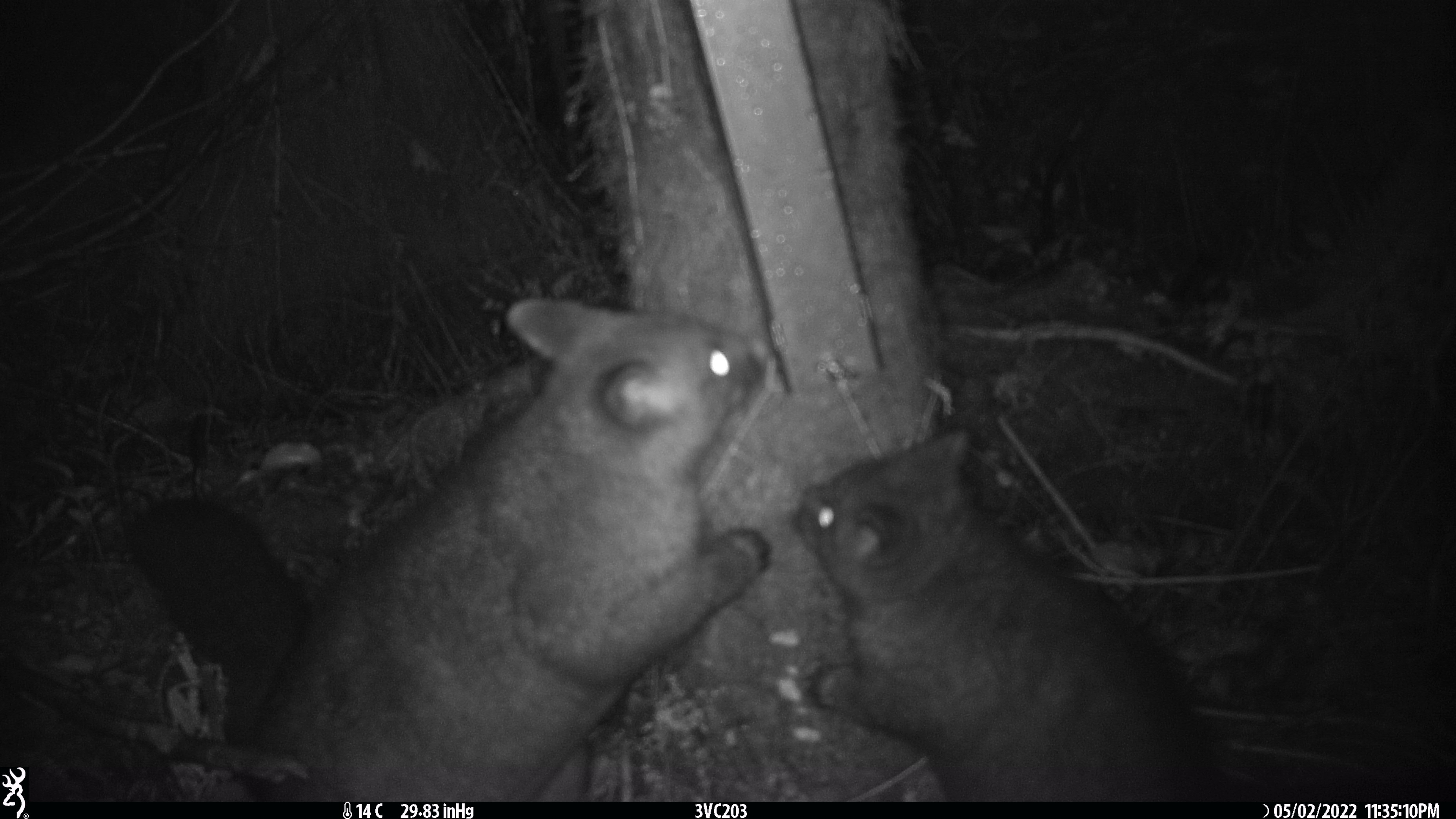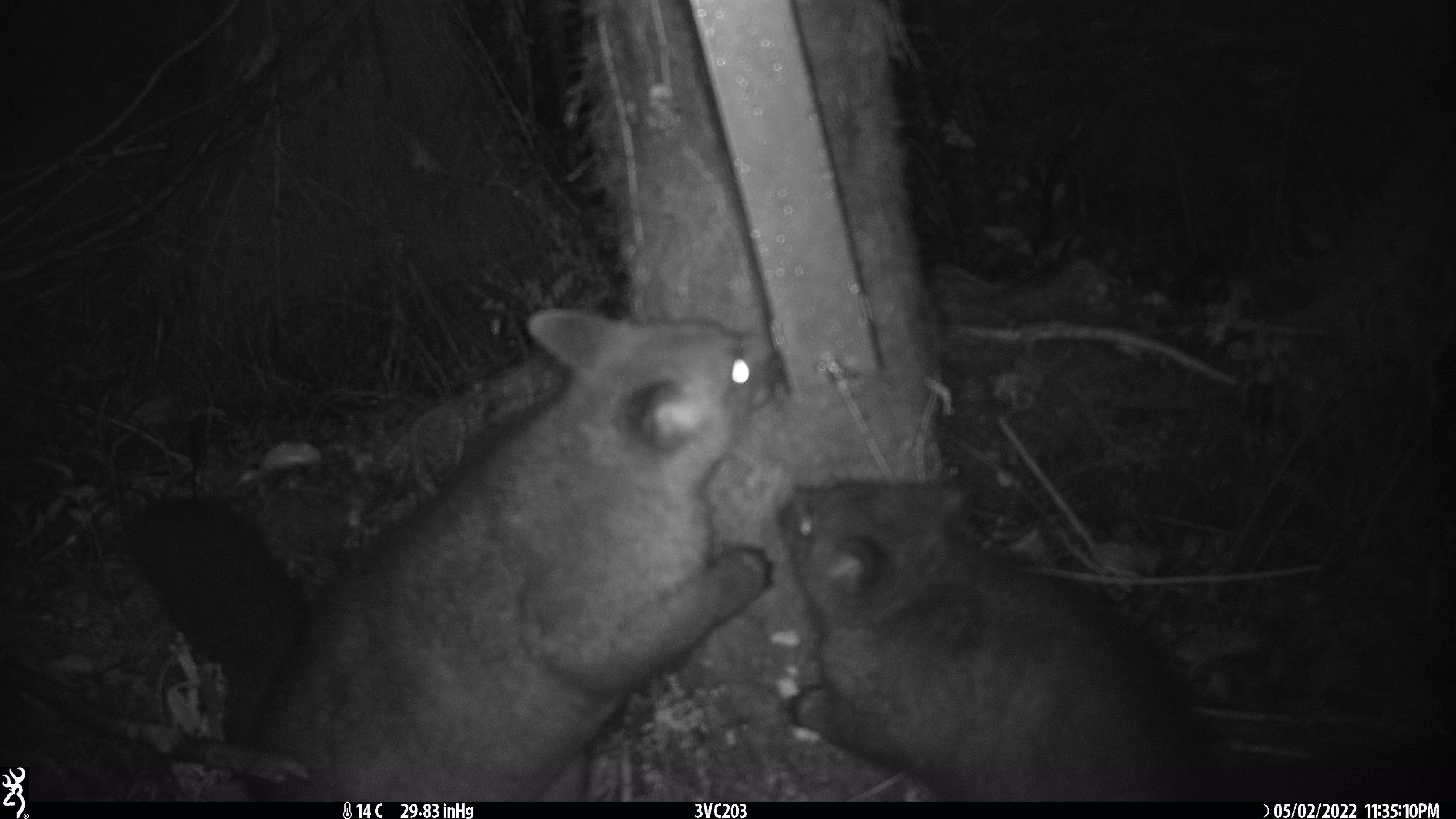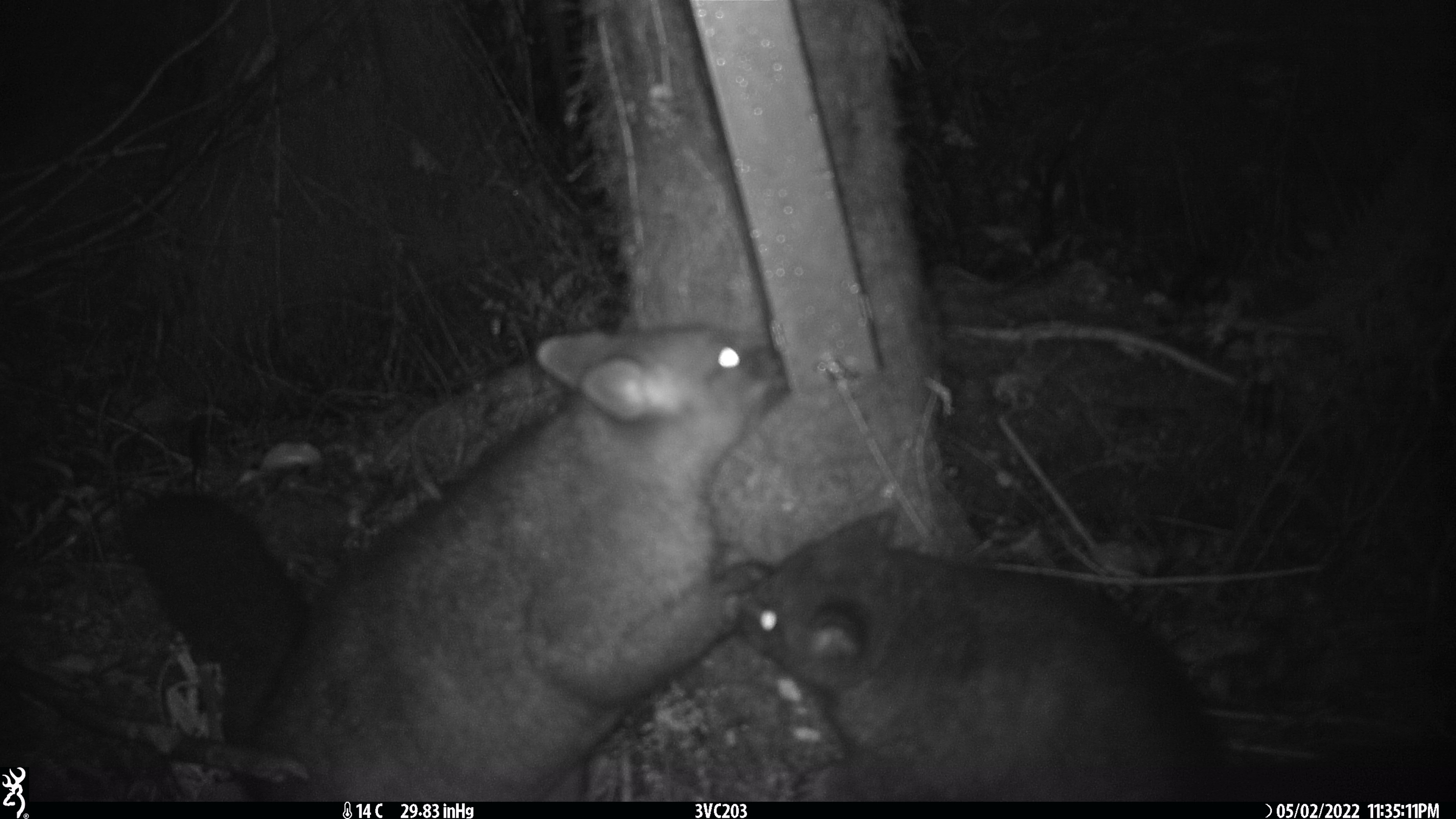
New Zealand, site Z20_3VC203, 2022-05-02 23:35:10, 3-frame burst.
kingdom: Animalia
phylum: Chordata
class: Mammalia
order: Diprotodontia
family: Phalangeridae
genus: Trichosurus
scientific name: Trichosurus vulpecula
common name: common brushtail possum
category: possum